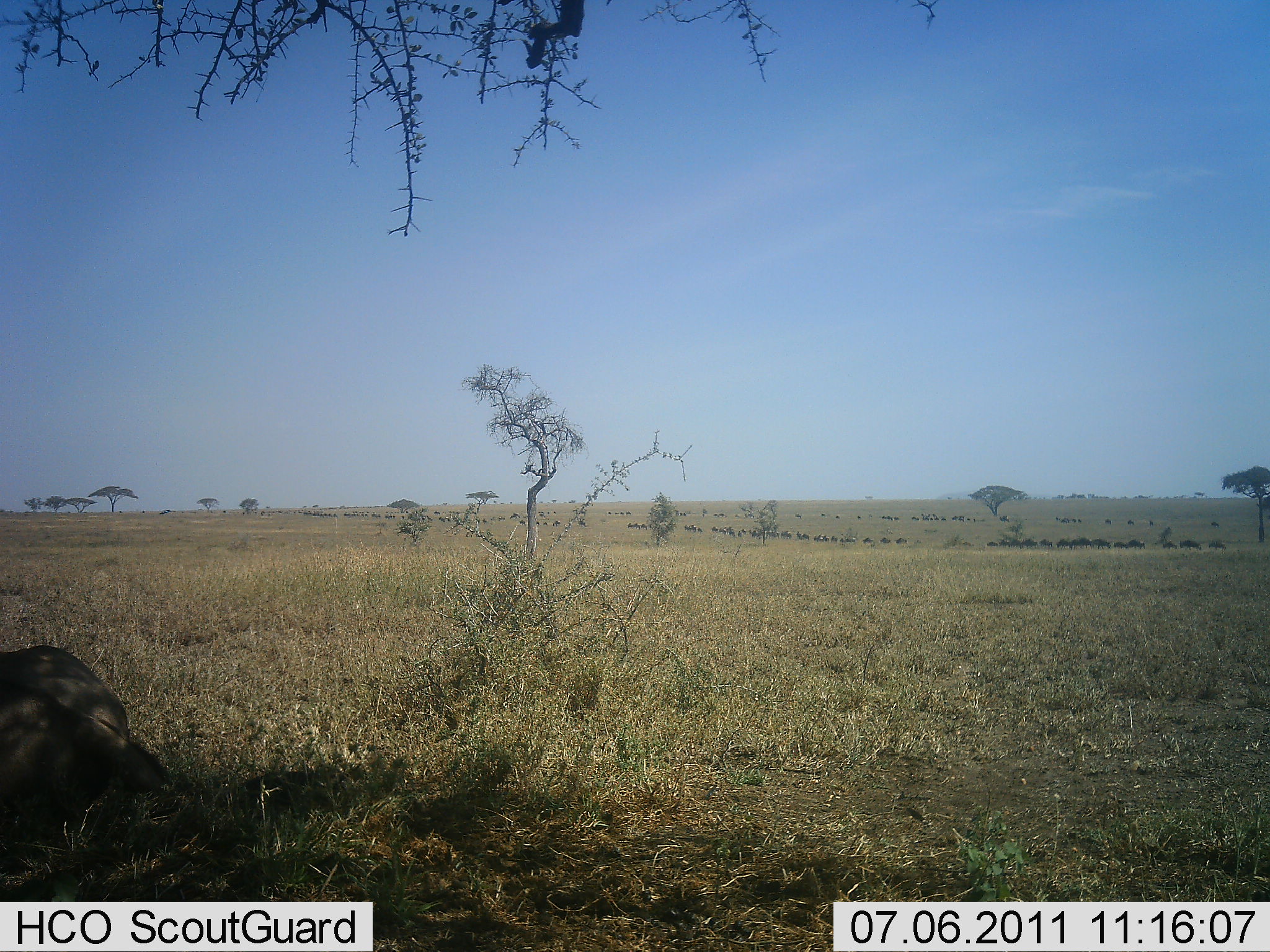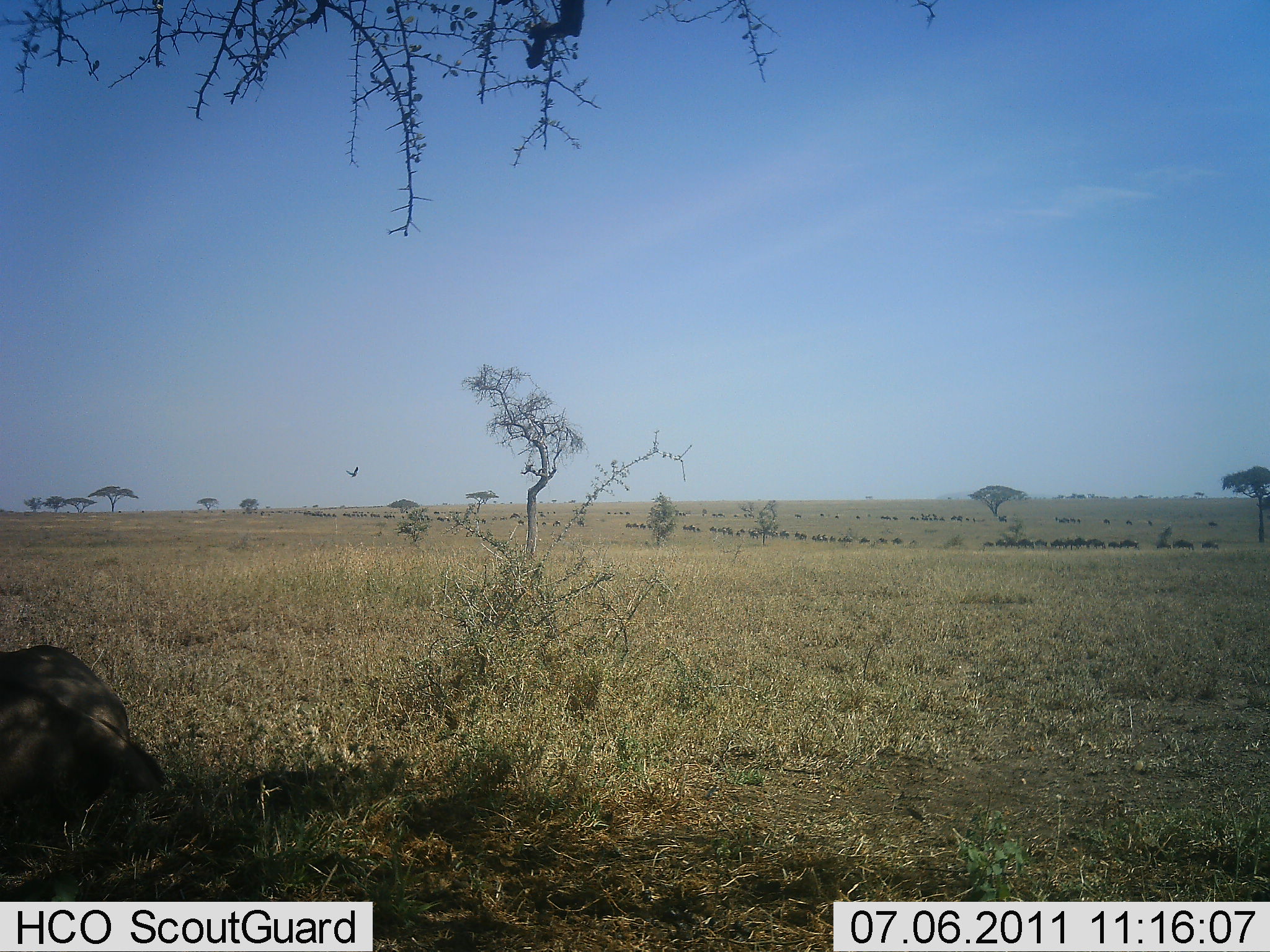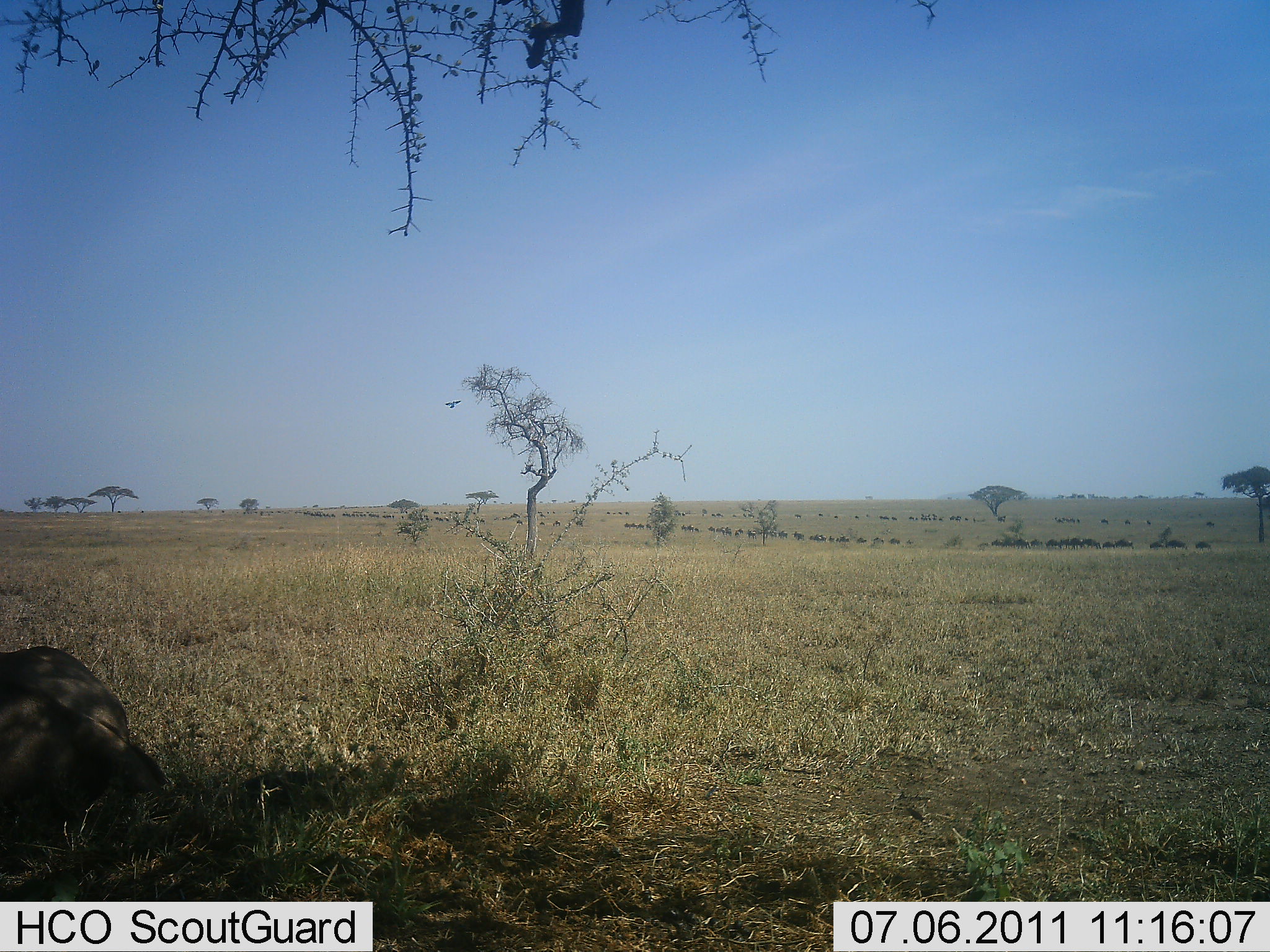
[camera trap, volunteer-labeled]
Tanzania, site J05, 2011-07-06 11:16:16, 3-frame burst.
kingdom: Animalia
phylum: Chordata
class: Mammalia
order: Artiodactyla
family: Bovidae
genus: Connochaetes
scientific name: Connochaetes taurinus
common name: blue wildebeest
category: wildebeest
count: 51+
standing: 0%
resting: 46%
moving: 85%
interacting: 0%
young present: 0%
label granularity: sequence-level